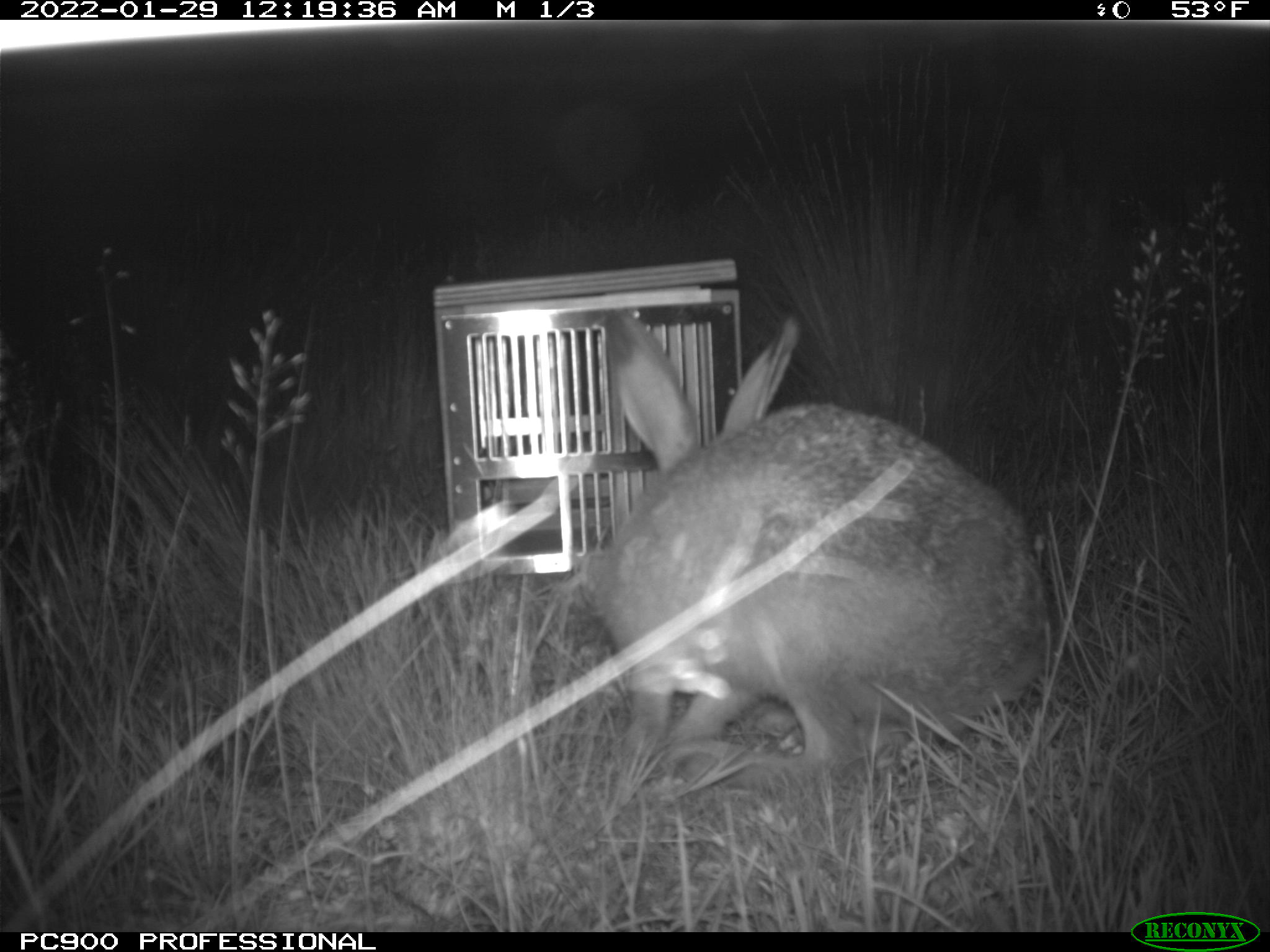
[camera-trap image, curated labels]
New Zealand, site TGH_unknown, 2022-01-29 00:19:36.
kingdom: Animalia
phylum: Chordata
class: Mammalia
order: Lagomorpha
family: Leporidae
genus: Lepus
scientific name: Lepus europaeus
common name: brown hare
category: hare